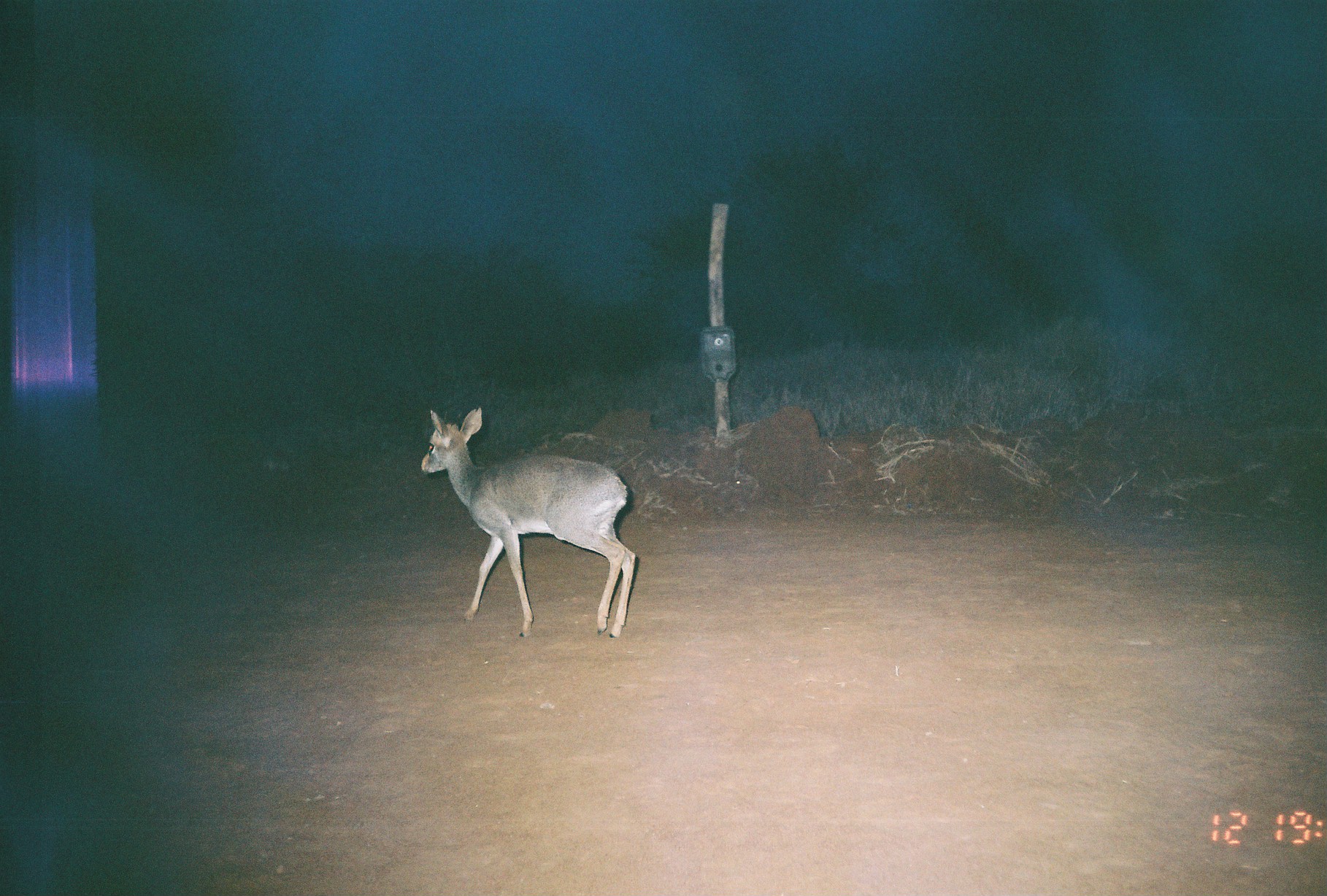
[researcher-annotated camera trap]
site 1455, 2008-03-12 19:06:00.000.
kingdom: Animalia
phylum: Chordata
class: Mammalia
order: Artiodactyla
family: Bovidae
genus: Madoqua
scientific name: Madoqua guentheri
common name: günther's dik-dik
Madoqua guentheri (günther's dik-dik), count 1.